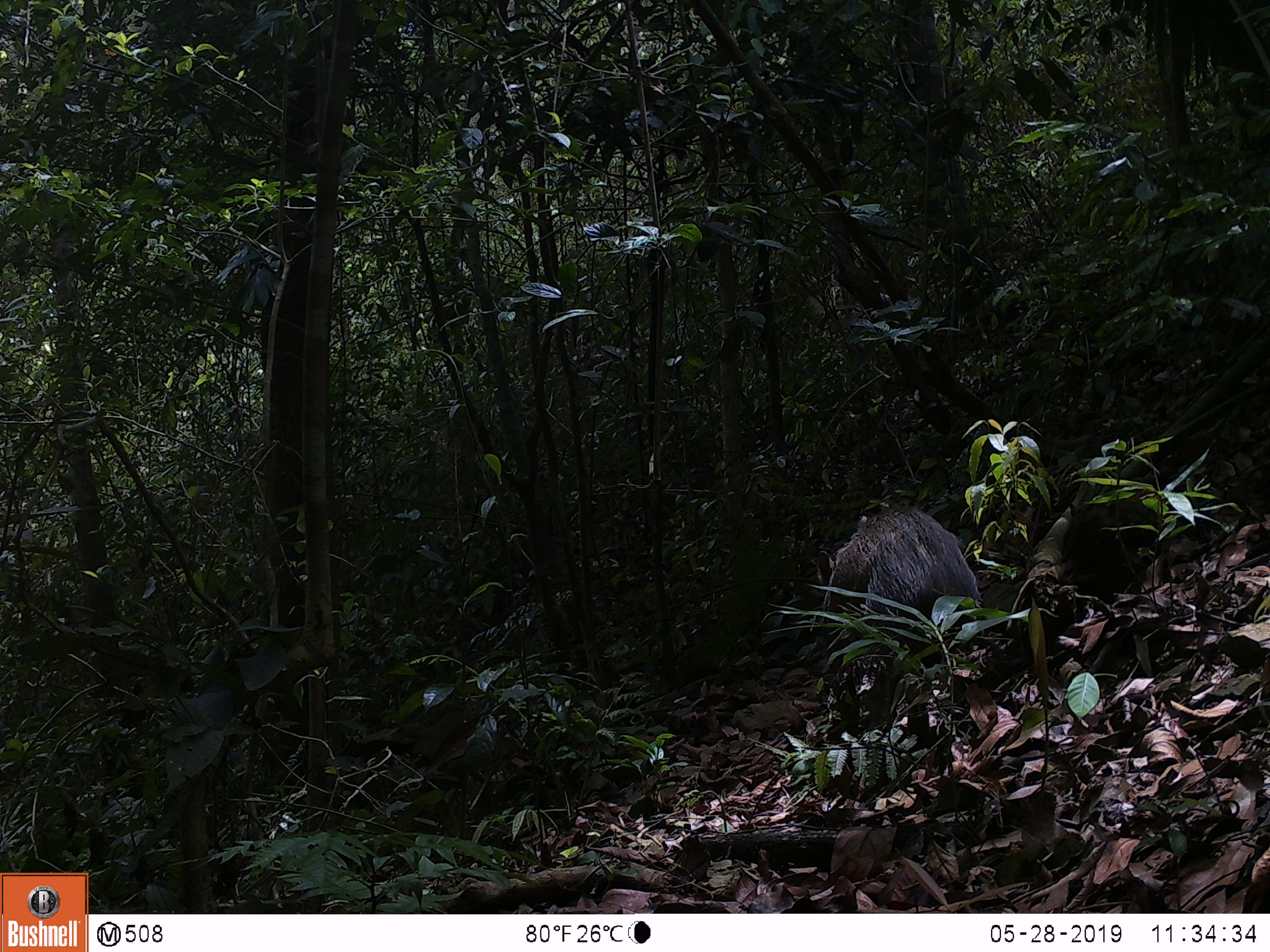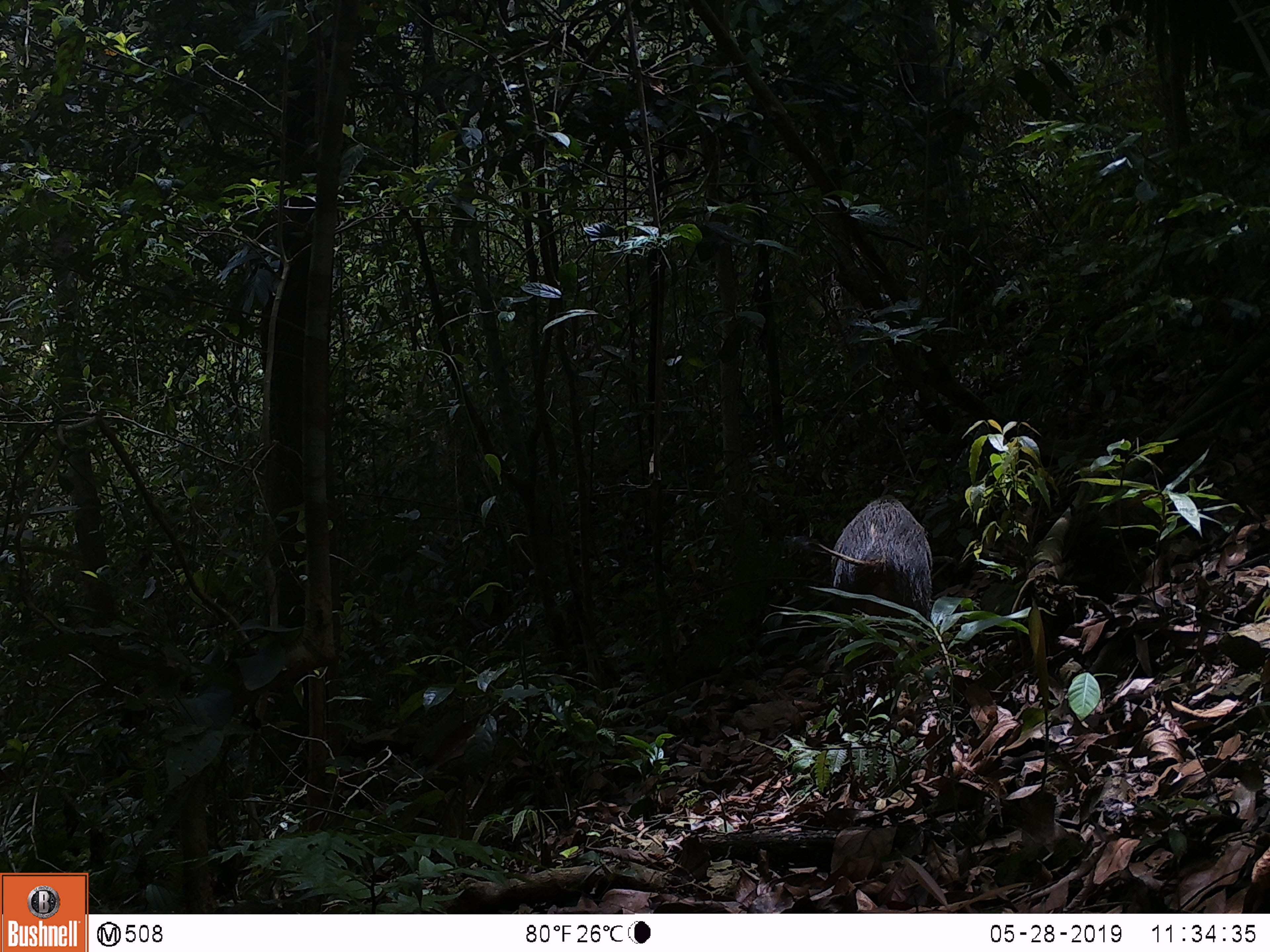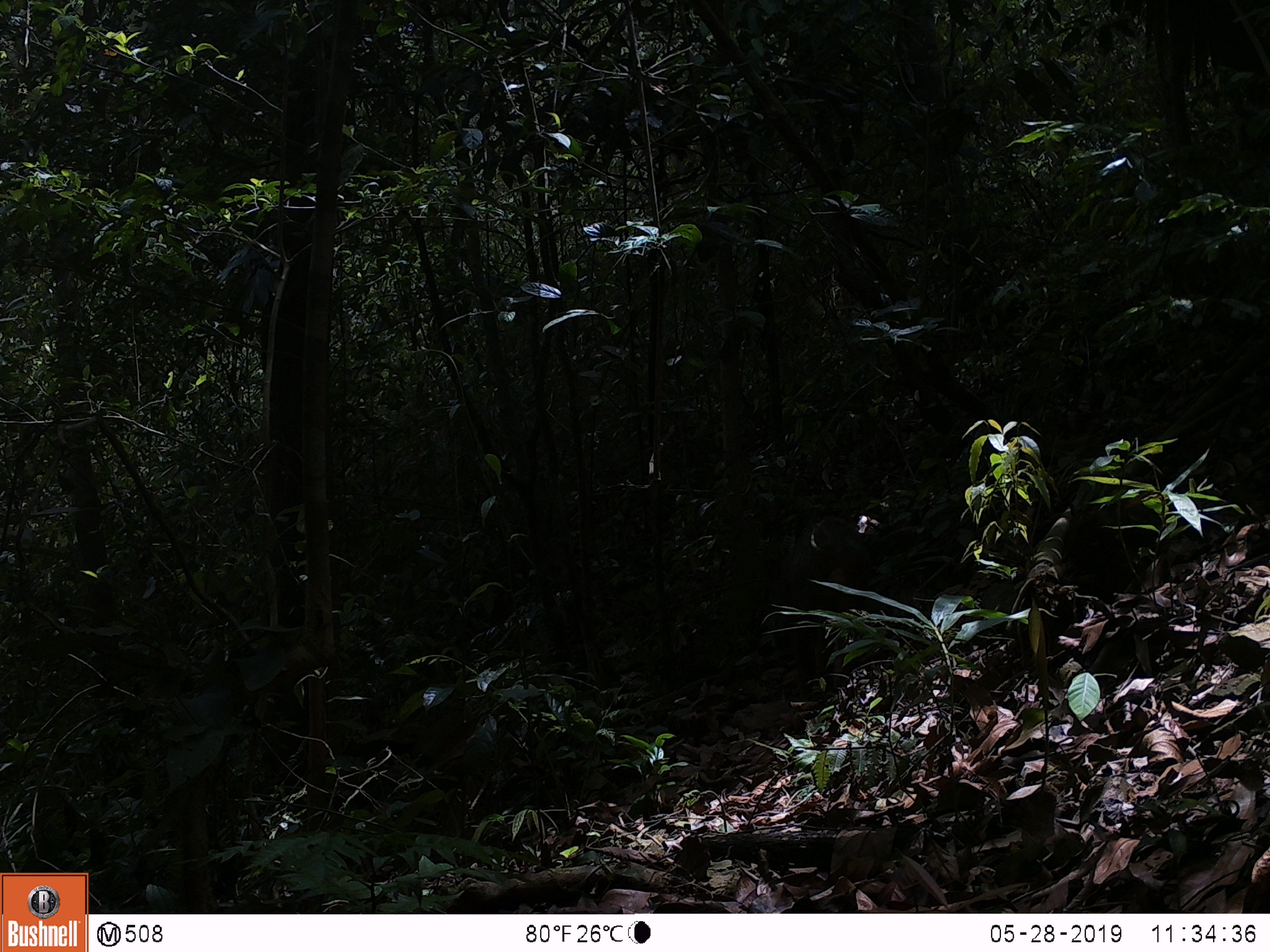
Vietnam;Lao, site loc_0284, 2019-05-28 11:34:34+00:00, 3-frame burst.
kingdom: Animalia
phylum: Chordata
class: Mammalia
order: Artiodactyla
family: Suidae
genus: Sus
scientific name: Sus scrofa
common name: eurasian wild pig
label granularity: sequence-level